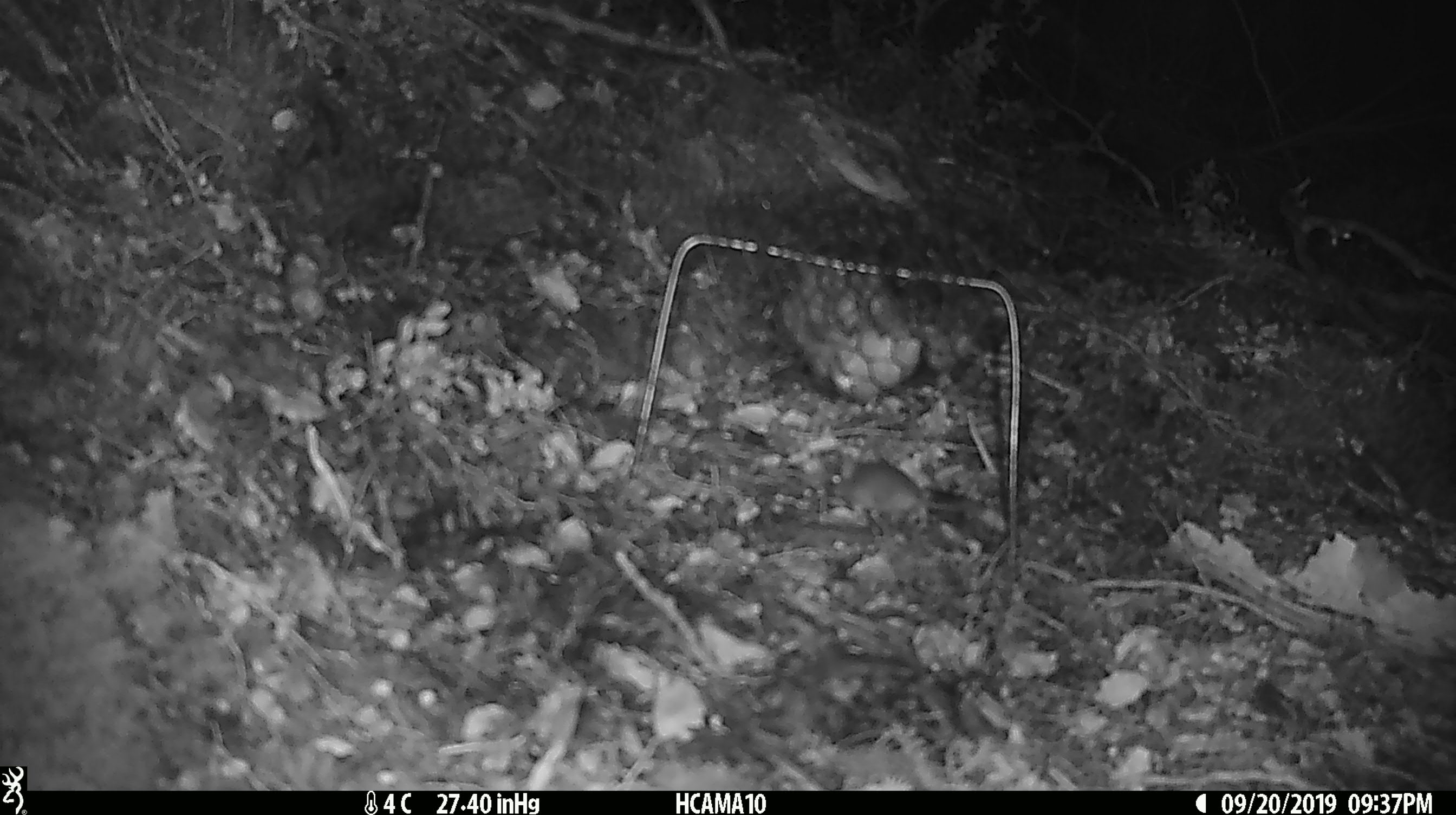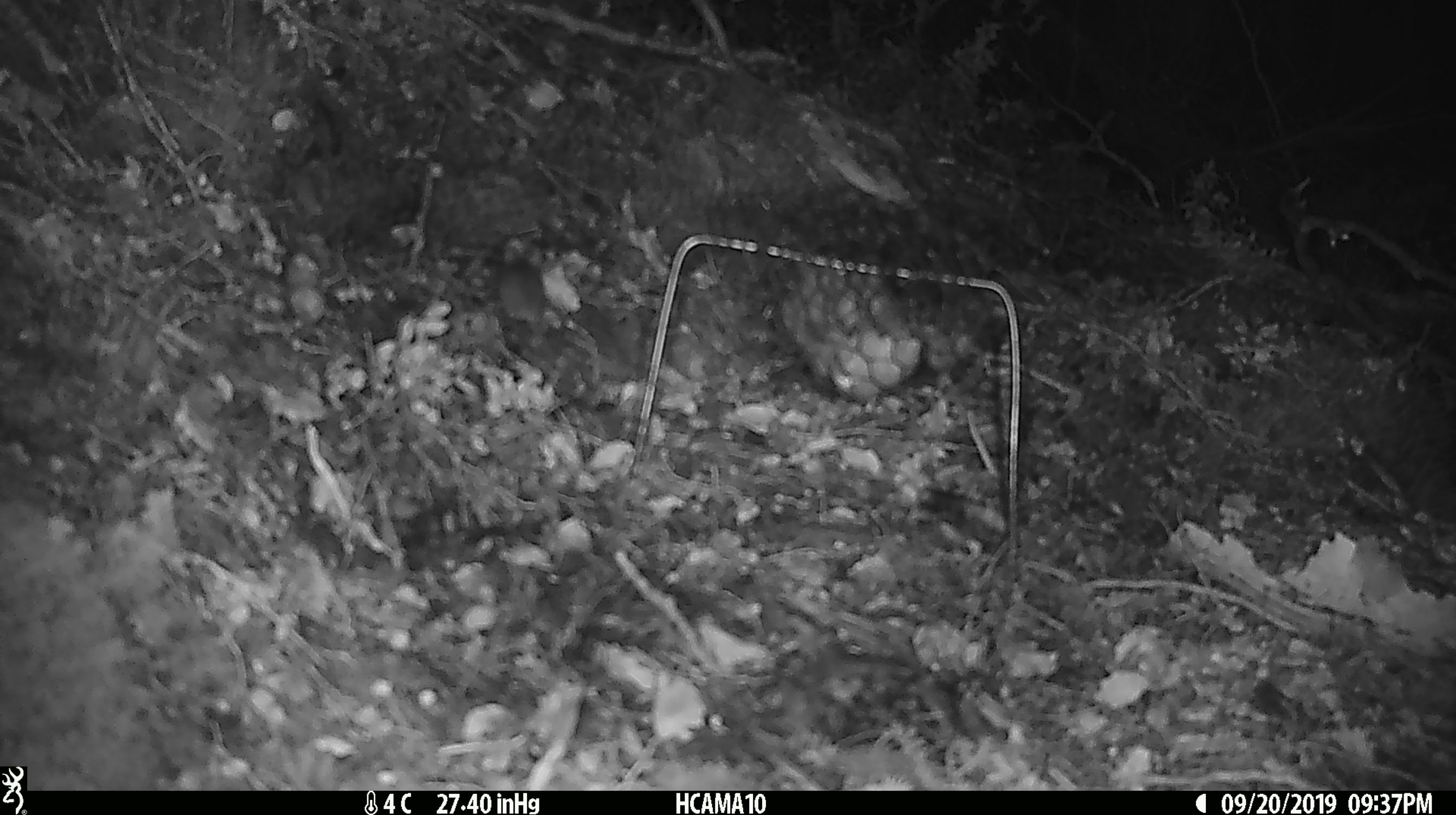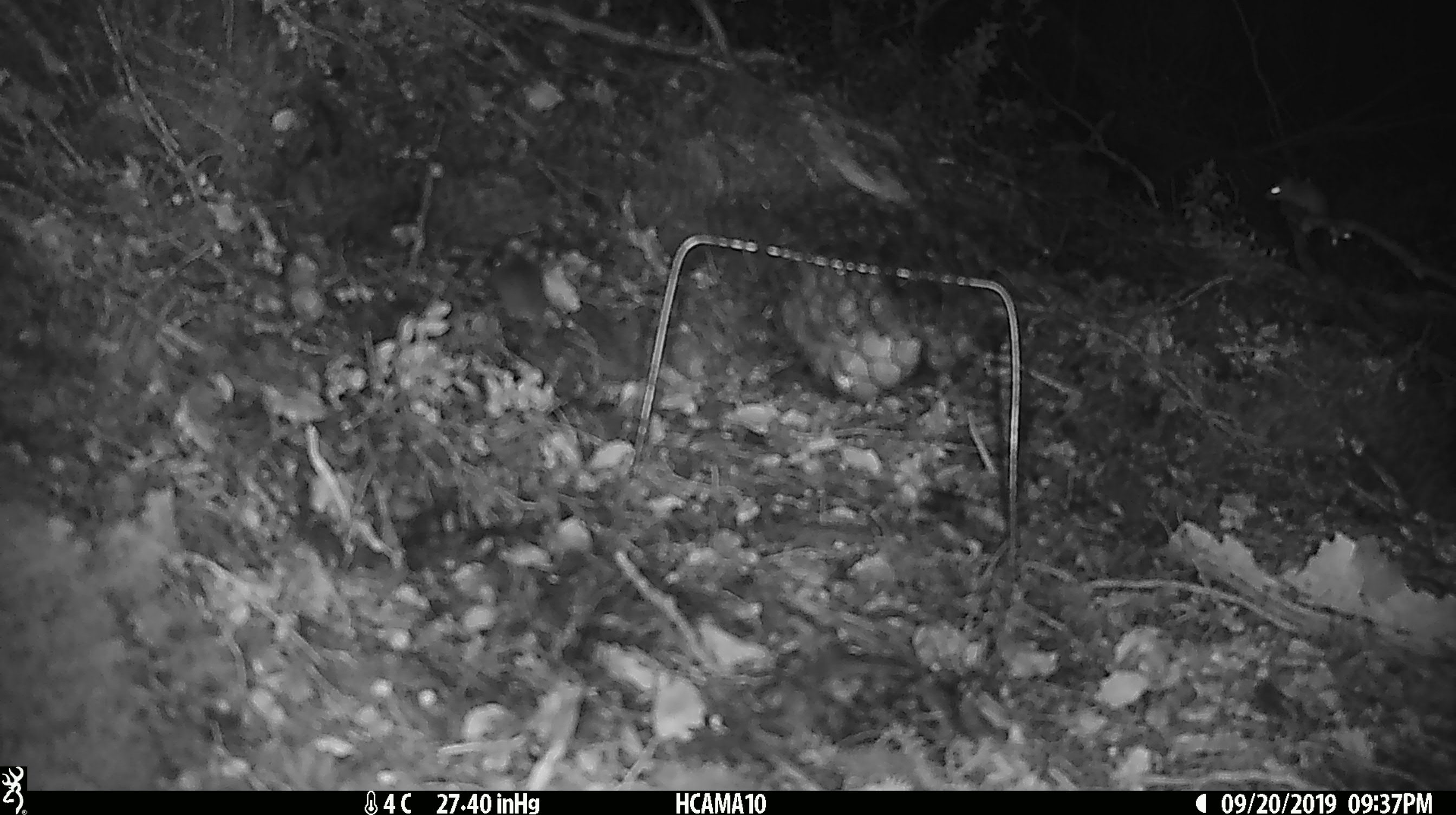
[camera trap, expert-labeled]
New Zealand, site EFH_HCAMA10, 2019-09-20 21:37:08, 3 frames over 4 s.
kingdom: Animalia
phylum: Chordata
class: Mammalia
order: Rodentia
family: Muridae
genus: Mus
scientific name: Mus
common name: mouse